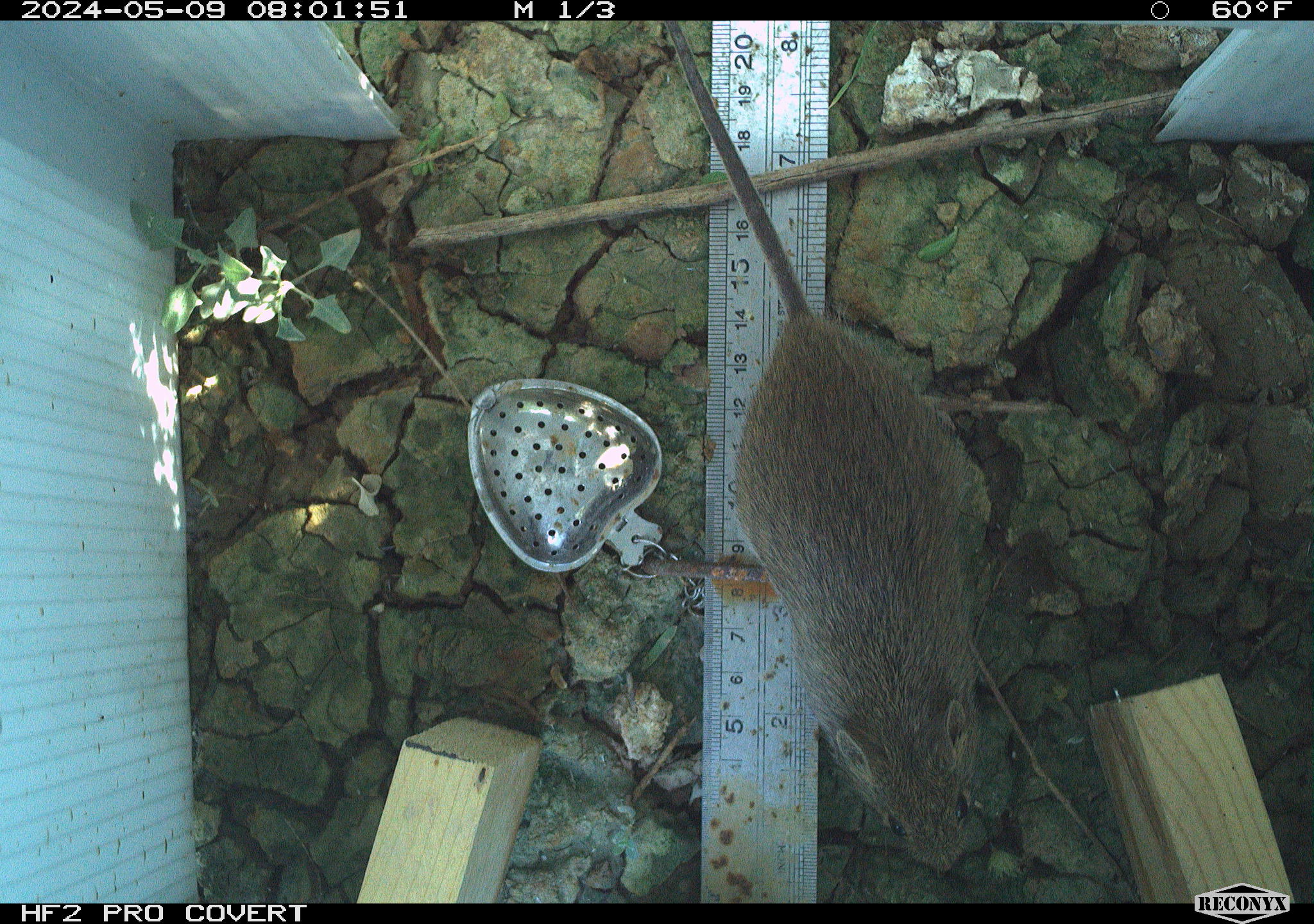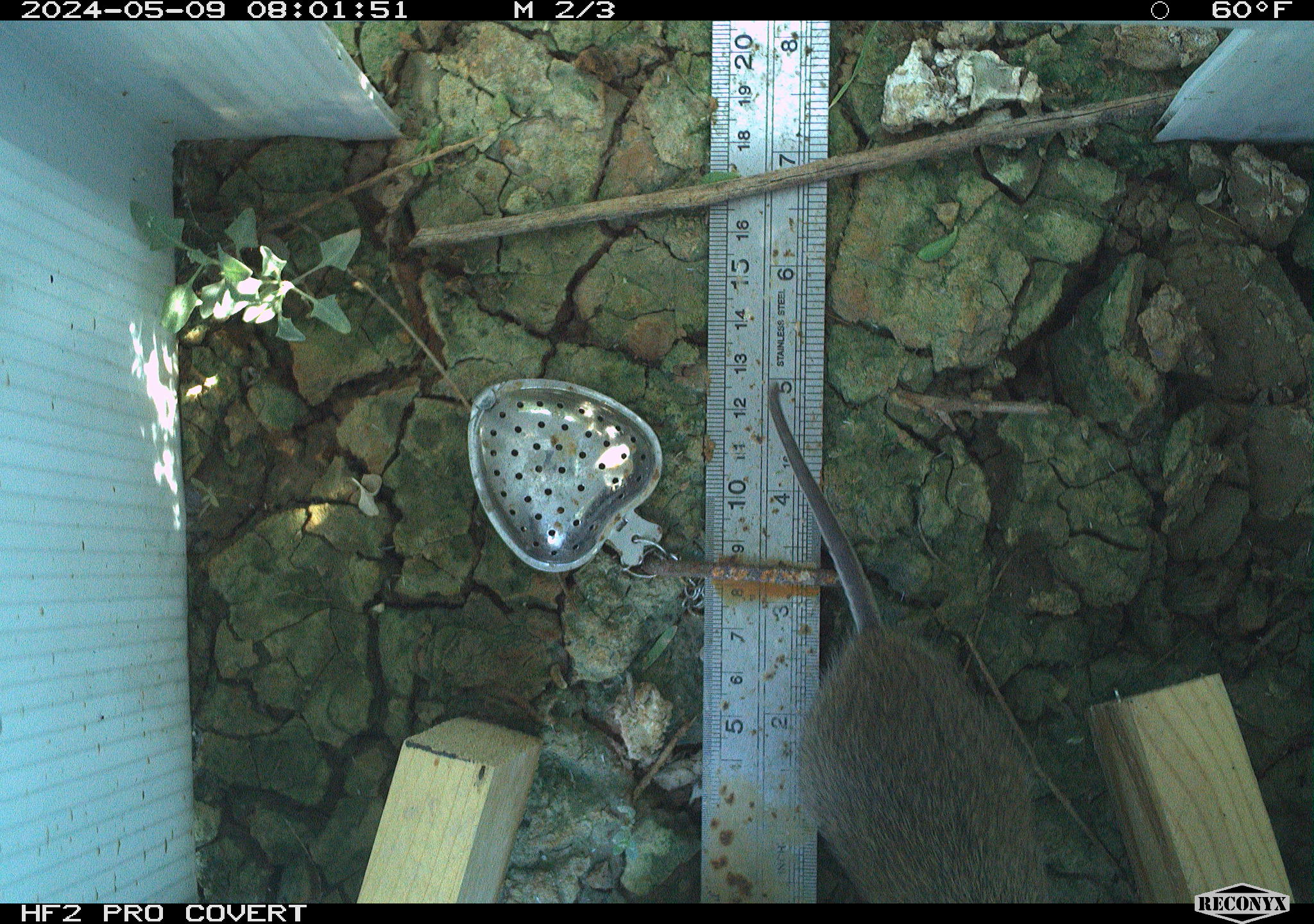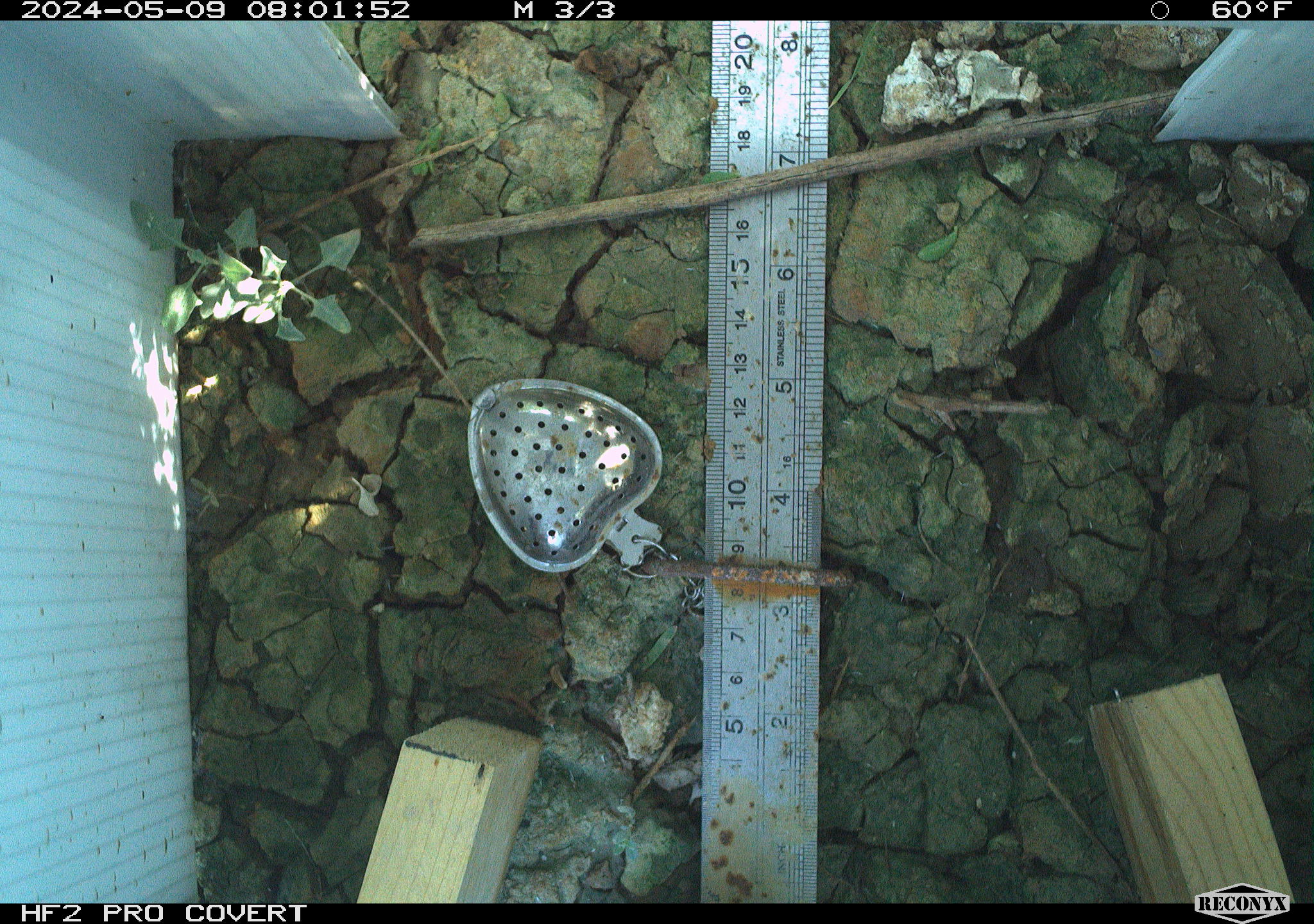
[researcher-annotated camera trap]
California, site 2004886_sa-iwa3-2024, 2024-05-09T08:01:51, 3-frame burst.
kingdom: Animalia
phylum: Chordata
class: Mammalia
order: Rodentia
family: Cricetidae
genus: Sigmodon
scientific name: Sigmodon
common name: cotton rat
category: sigmodon species